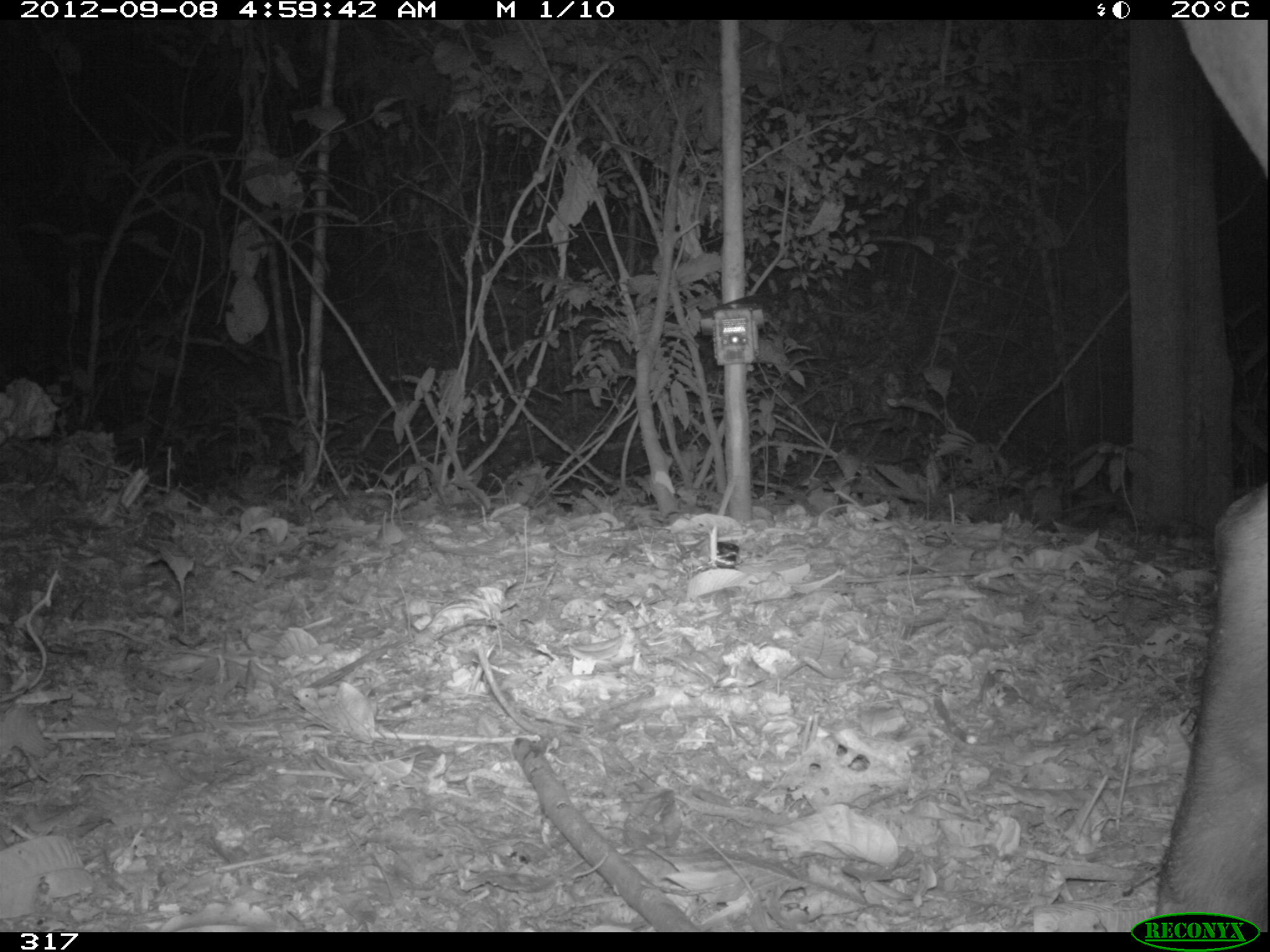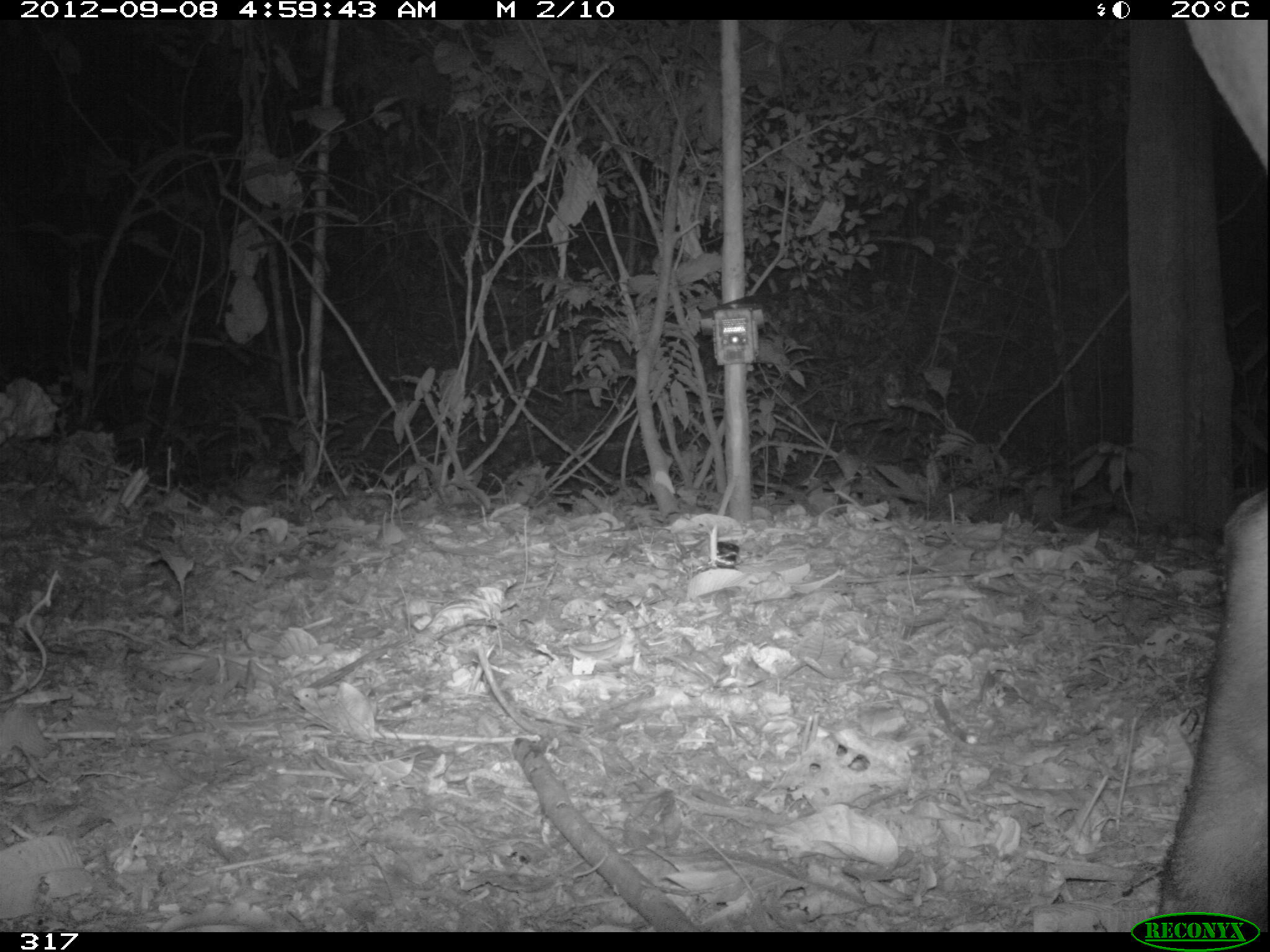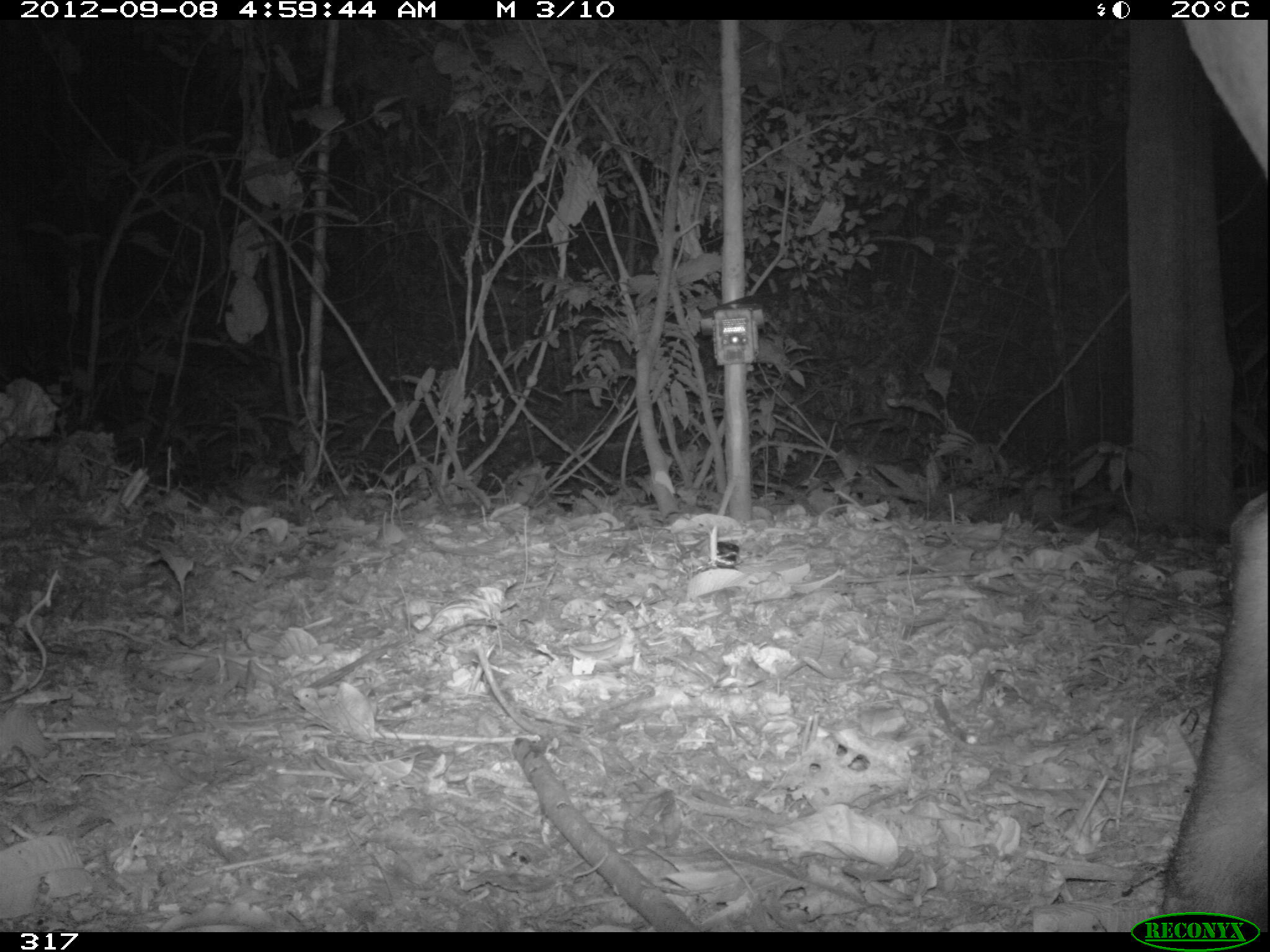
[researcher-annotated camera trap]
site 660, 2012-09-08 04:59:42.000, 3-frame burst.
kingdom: Animalia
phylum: Chordata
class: Mammalia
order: Perissodactyla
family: Tapiridae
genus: Tapirus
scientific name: Tapirus terrestris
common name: south american tapir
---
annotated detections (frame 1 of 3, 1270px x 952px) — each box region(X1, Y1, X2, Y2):
tapirus terrestris: region(1153, 19, 1264, 927)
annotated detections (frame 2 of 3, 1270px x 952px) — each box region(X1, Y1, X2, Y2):
tapirus terrestris: region(1156, 18, 1265, 926)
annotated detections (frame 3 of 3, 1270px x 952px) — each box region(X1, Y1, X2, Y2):
tapirus terrestris: region(1156, 18, 1265, 930)